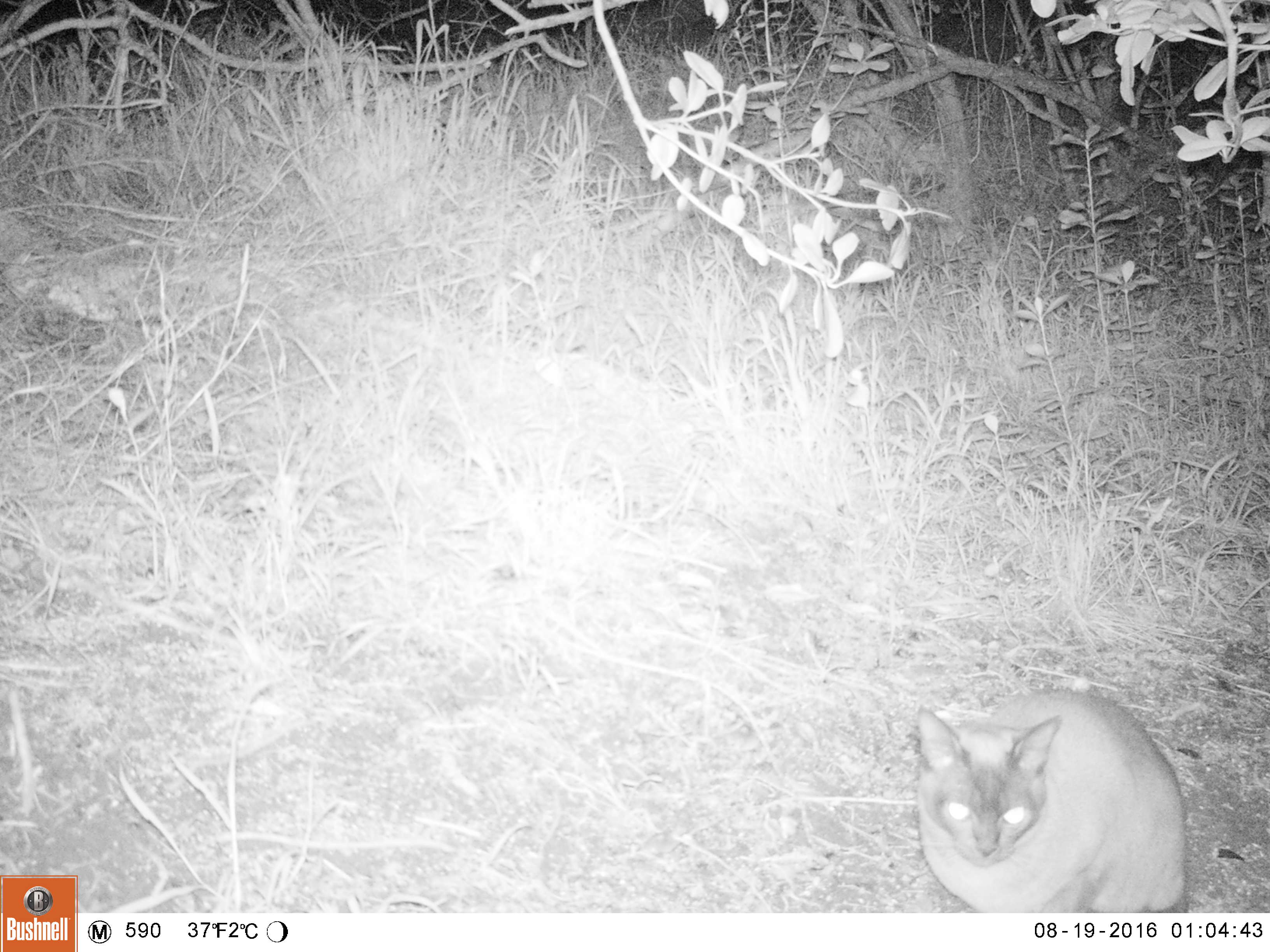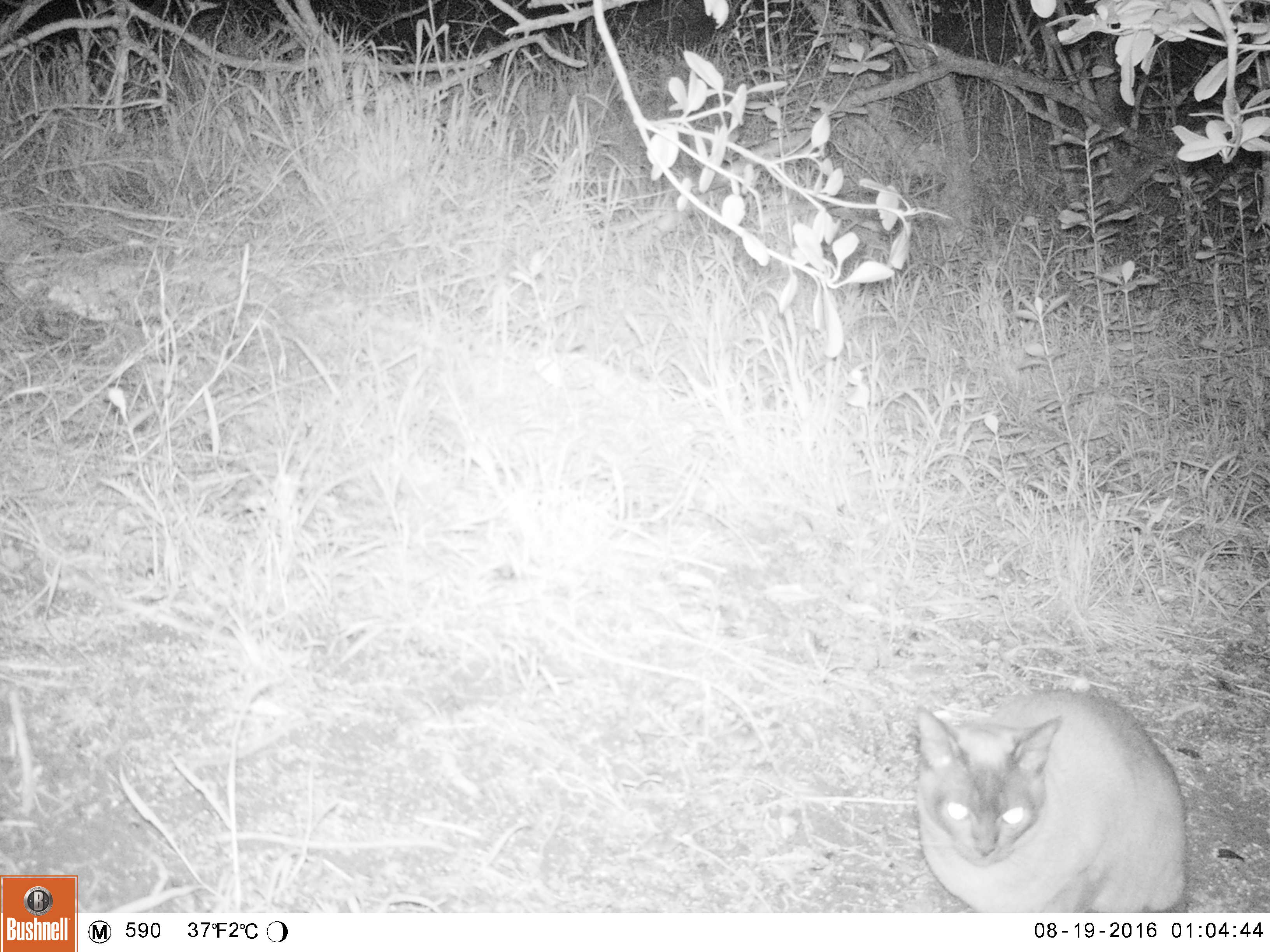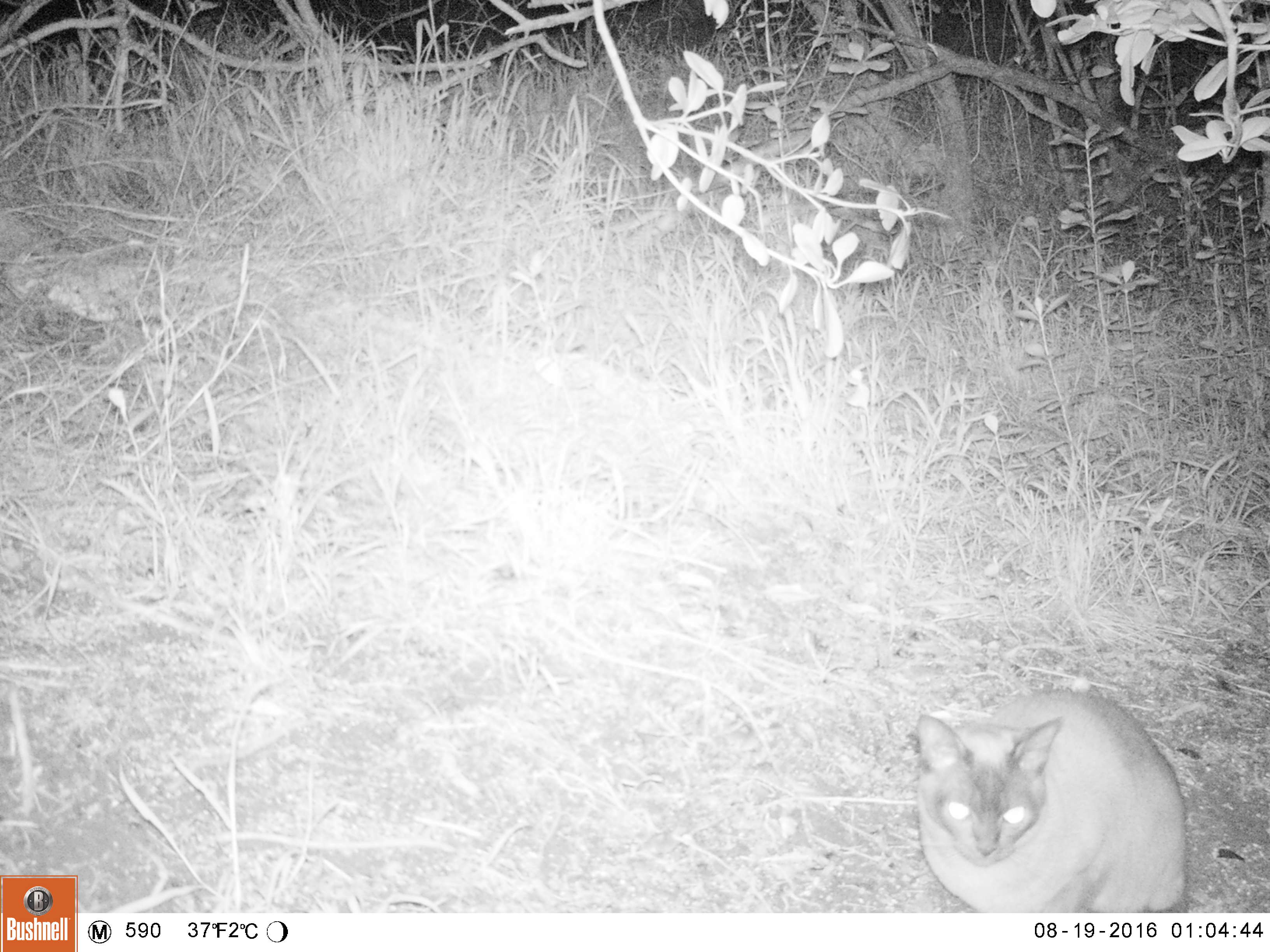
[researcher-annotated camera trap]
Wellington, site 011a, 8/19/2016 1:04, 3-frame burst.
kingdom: Animalia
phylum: Chordata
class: Mammalia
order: Carnivora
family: Felidae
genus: Felis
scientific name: Felis catus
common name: cat